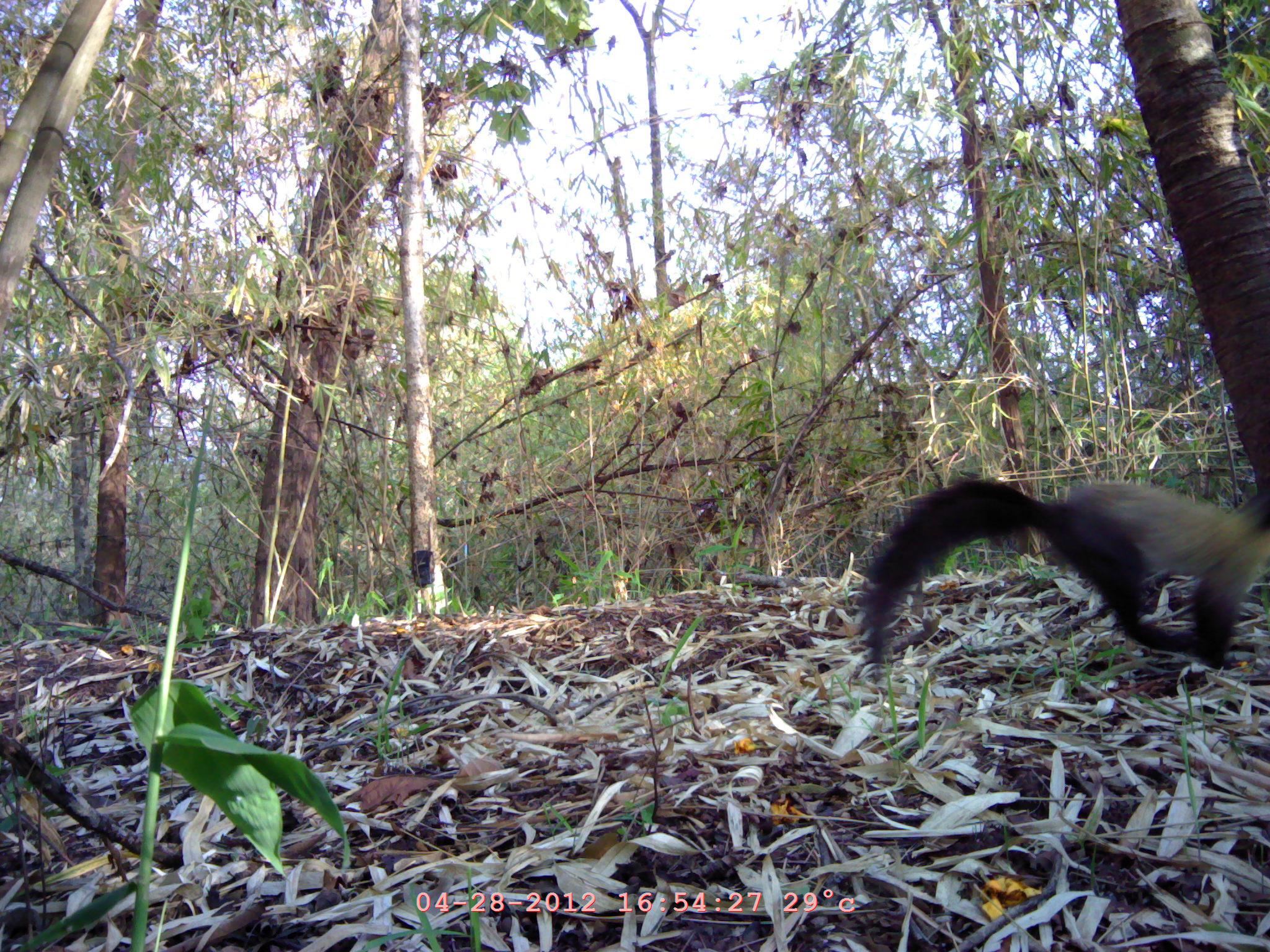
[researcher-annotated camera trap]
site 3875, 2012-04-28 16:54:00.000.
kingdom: Animalia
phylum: Chordata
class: Mammalia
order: Carnivora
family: Mustelidae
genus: Martes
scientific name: Martes flavigula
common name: yellow-throated marten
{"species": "Martes flavigula (yellow-throated marten)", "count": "1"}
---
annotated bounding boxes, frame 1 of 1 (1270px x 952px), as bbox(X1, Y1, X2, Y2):
martes flavigula: bbox(861, 476, 1270, 679)